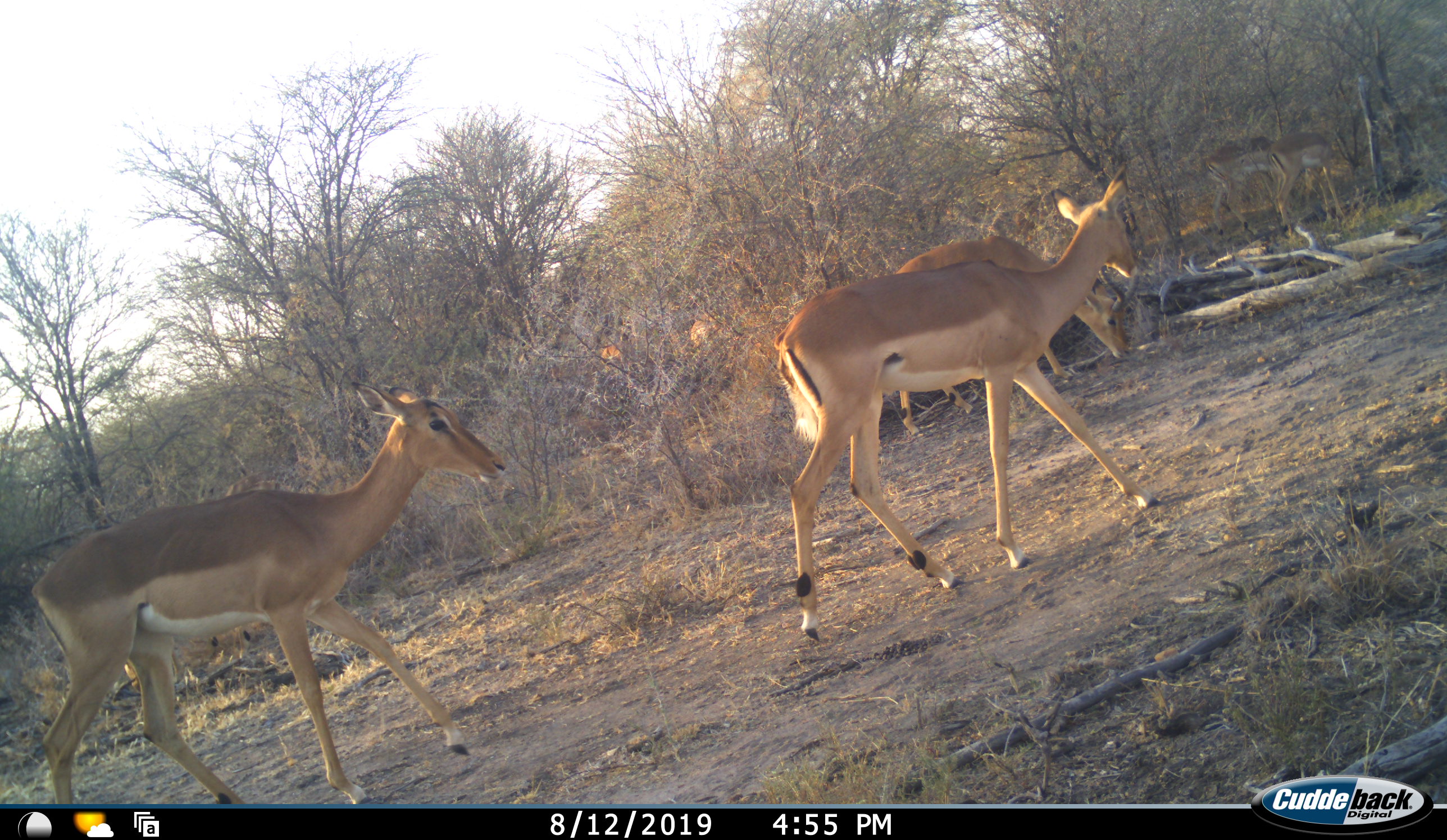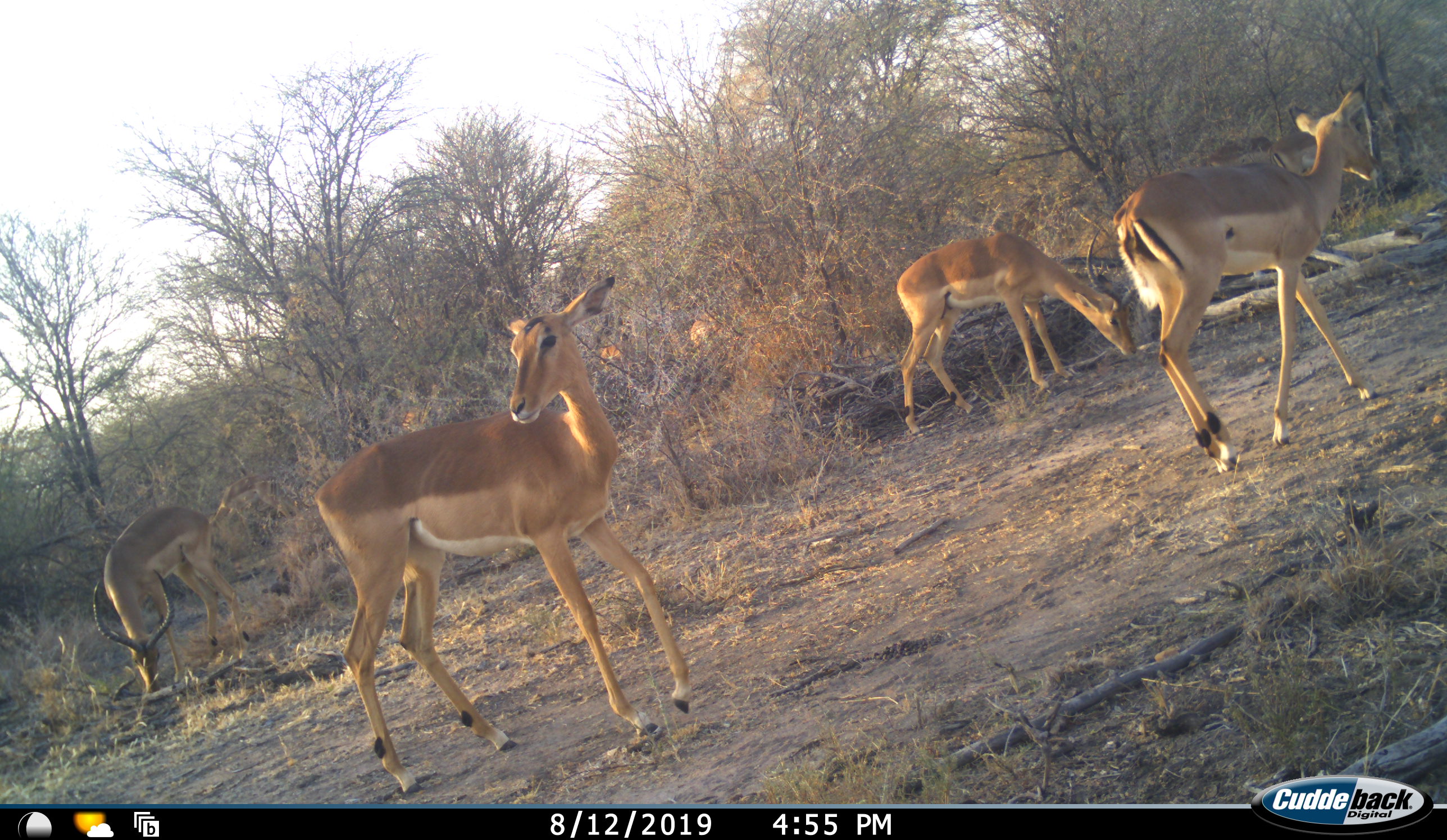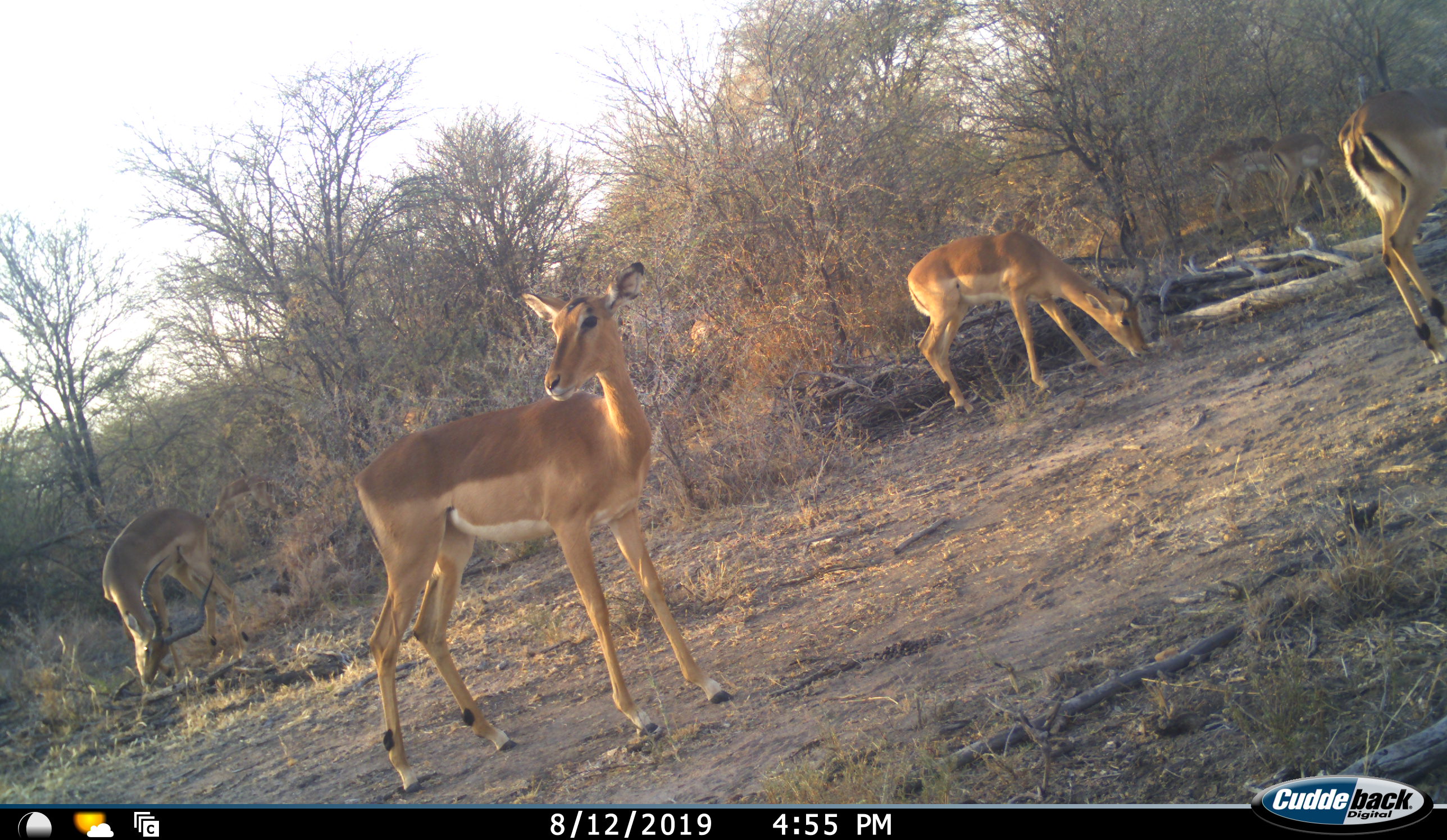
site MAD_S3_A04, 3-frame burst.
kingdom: Animalia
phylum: Chordata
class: Mammalia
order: Artiodactyla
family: Bovidae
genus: Aepyceros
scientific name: Aepyceros melampus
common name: impala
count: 4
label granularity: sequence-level